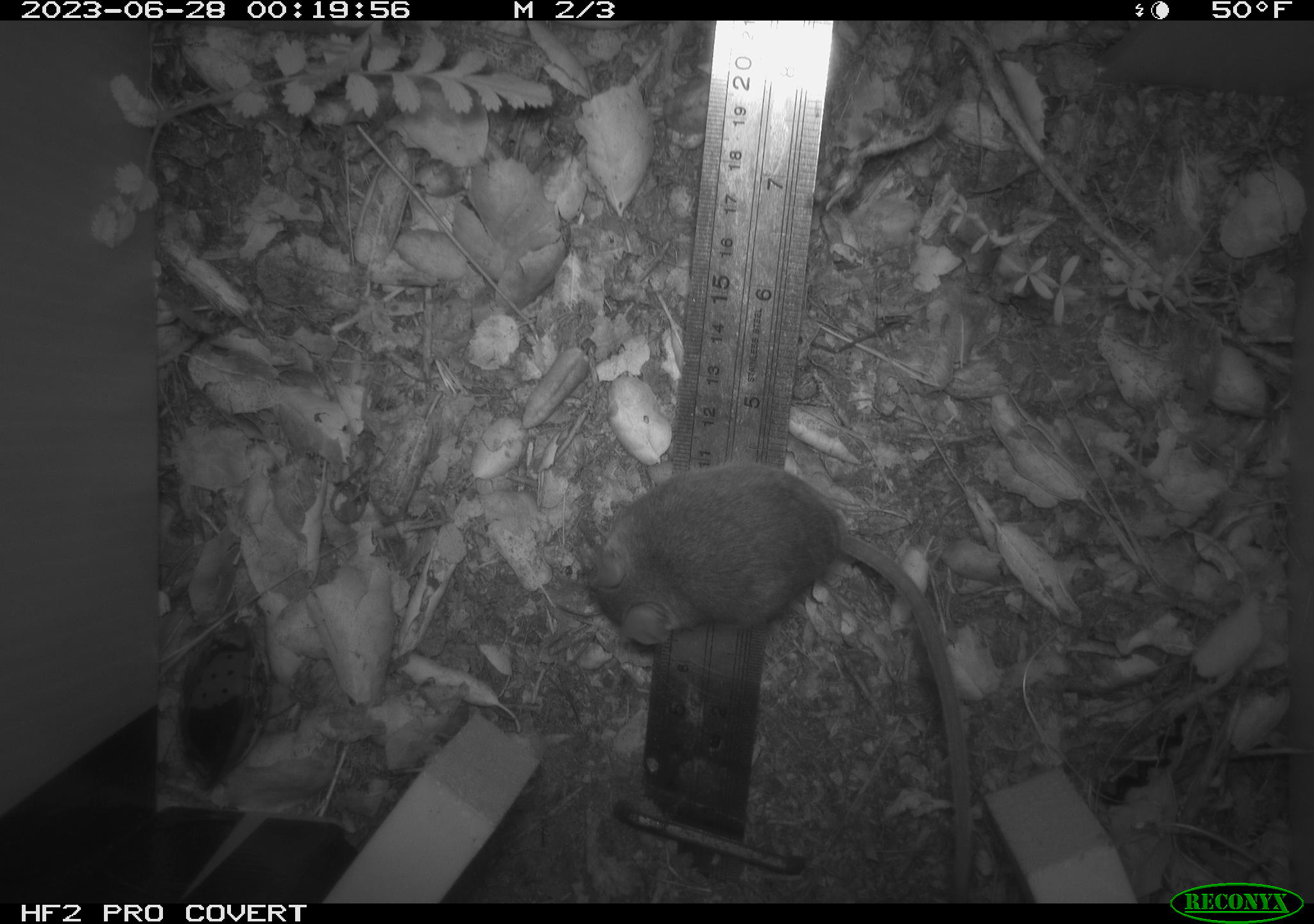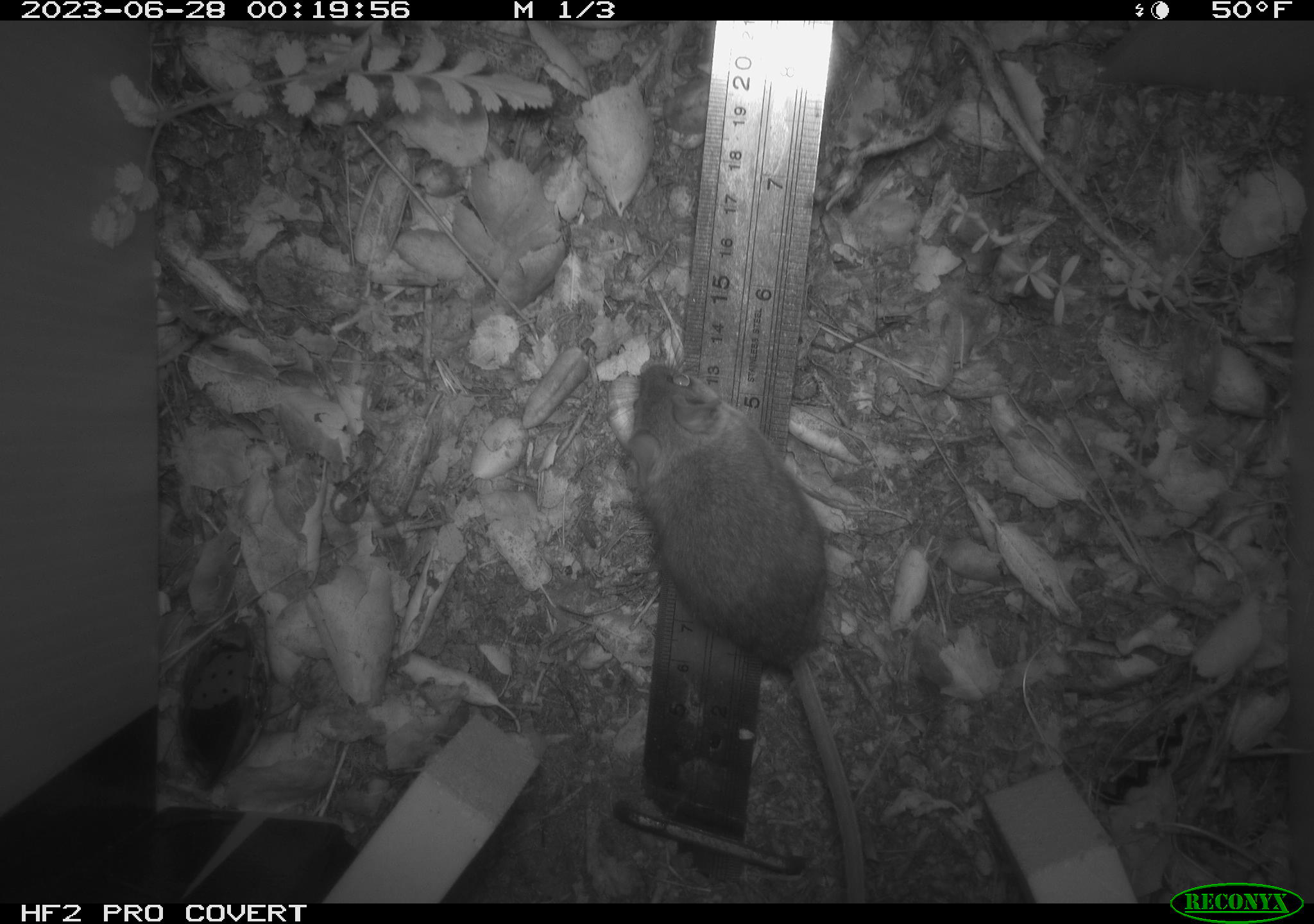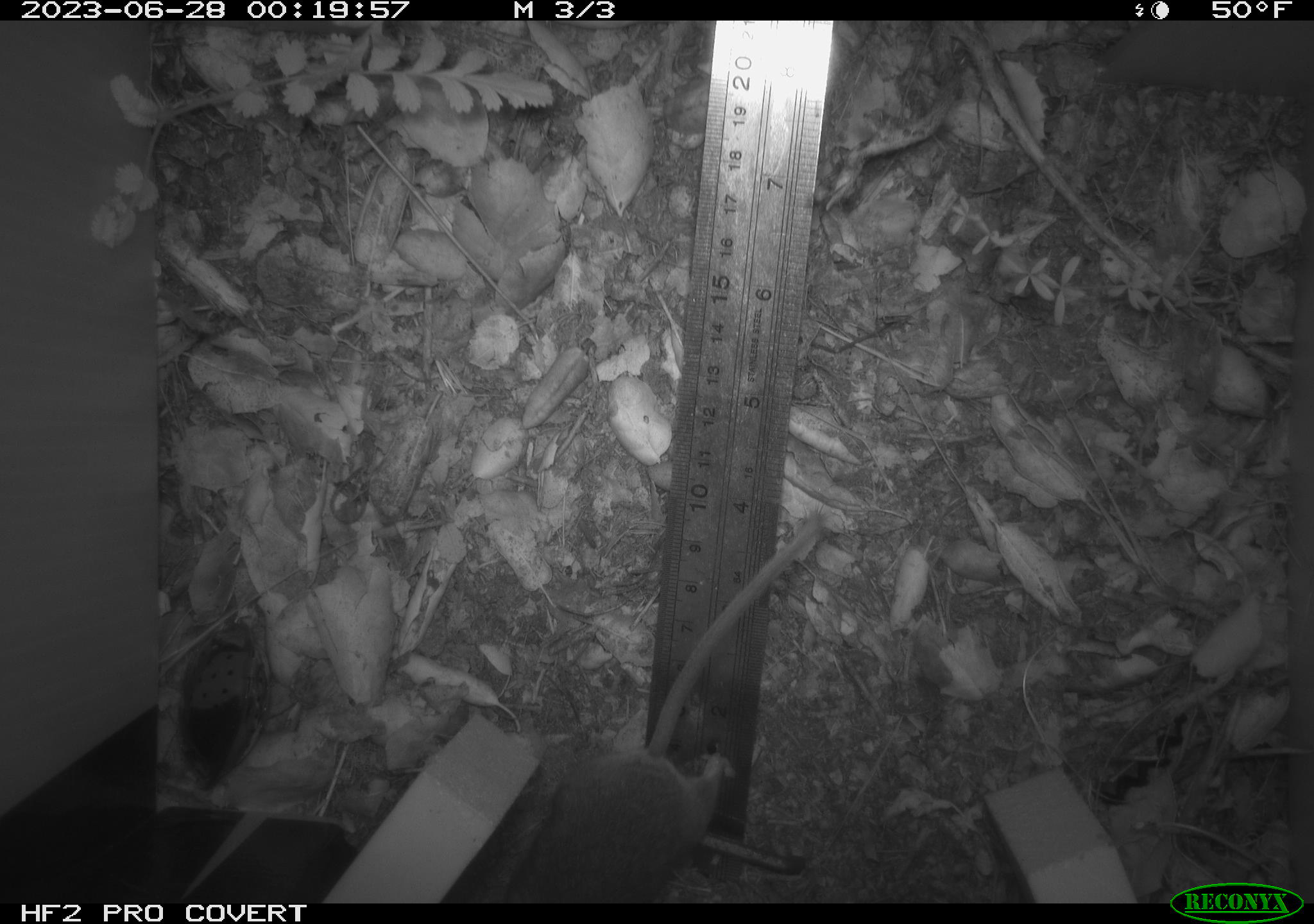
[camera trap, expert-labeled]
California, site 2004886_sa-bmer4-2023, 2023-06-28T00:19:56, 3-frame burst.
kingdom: Animalia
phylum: Chordata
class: Mammalia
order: Rodentia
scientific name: Rodentia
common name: mouse species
Mouse species (Rodentia).